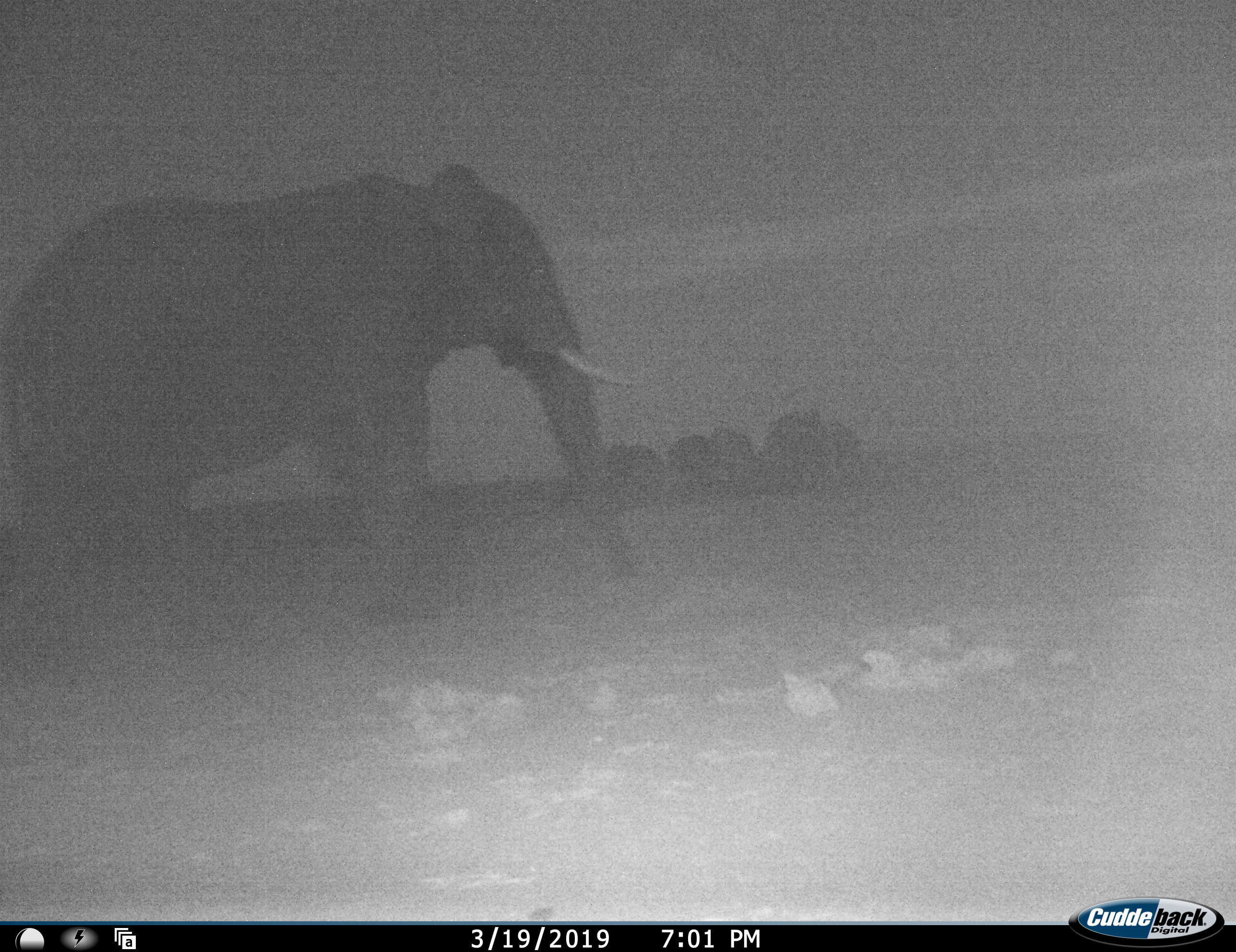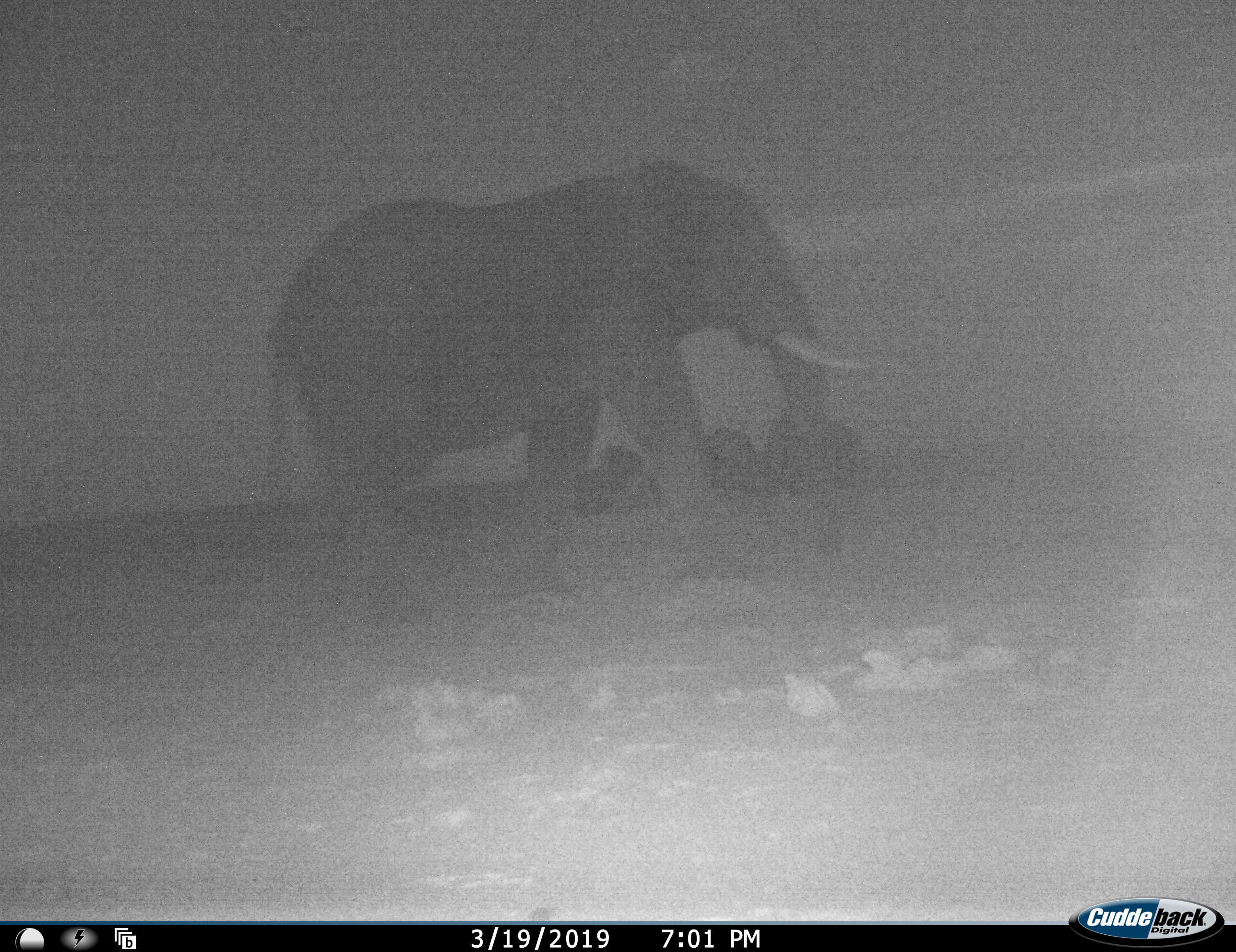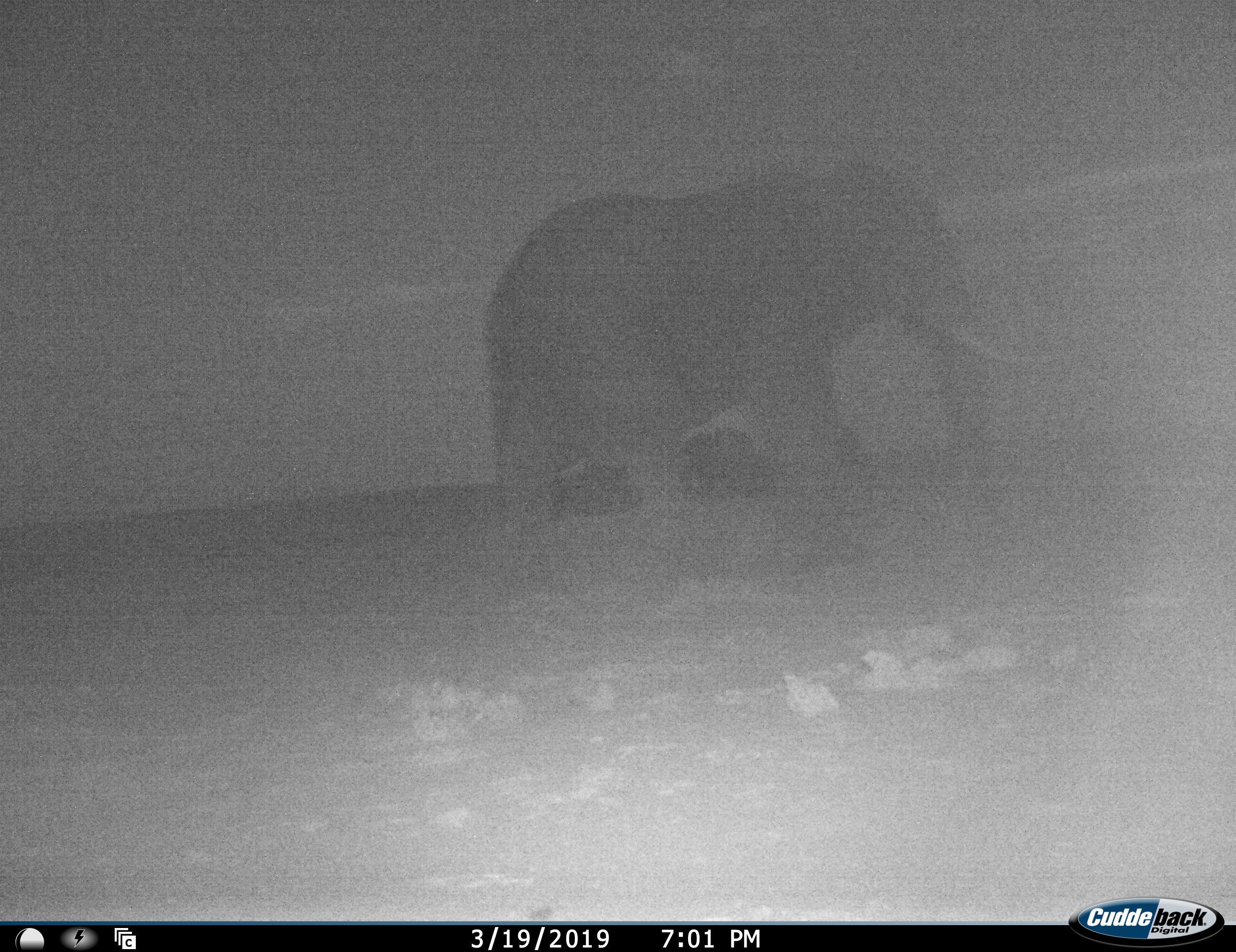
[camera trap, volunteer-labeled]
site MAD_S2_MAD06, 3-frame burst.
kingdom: Animalia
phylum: Chordata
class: Mammalia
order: Proboscidea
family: Elephantidae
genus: Loxodonta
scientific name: Loxodonta africana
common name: african bush elephant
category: elephant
Elephant (african bush elephant) (Loxodonta africana), count 1. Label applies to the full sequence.